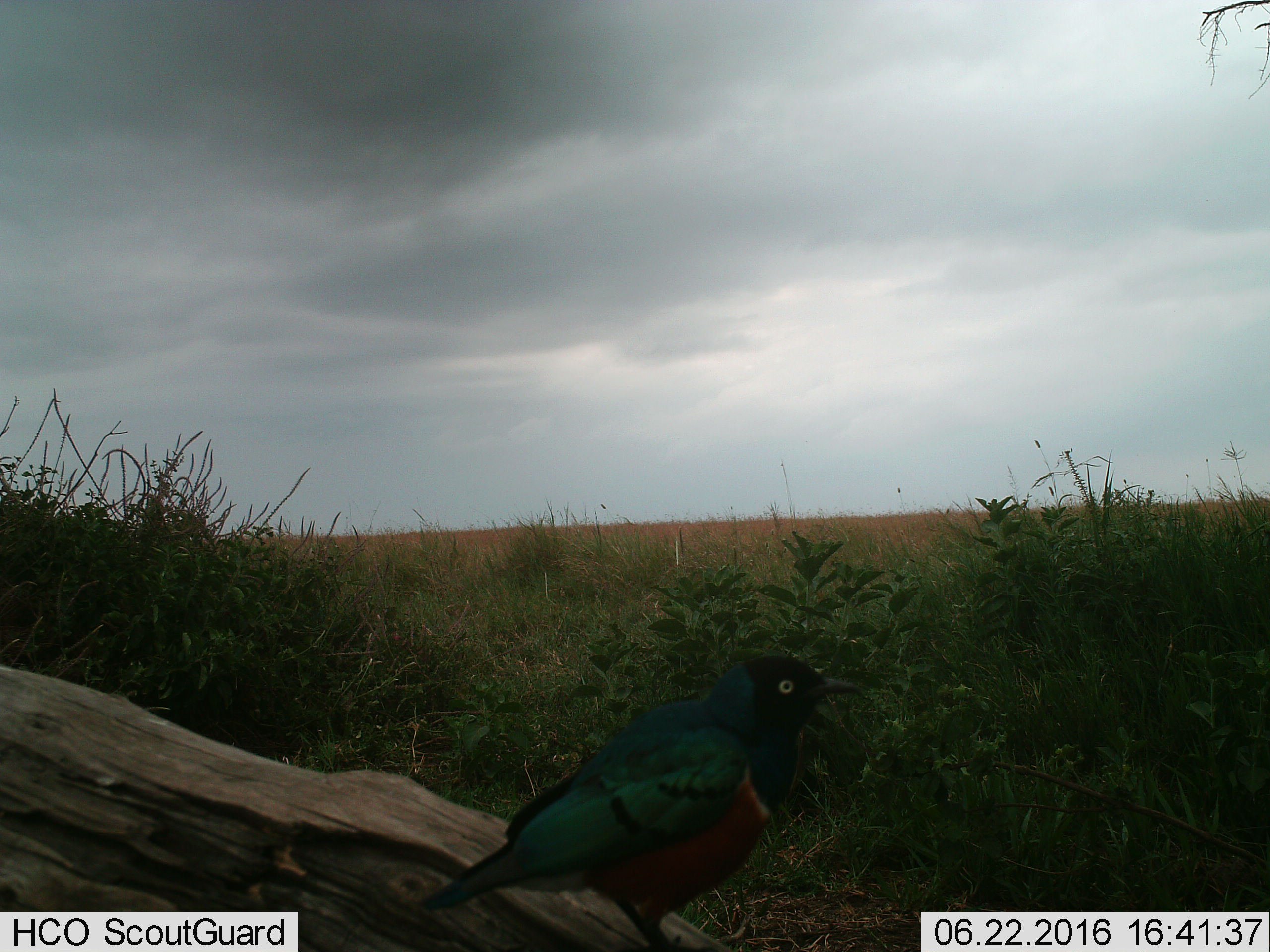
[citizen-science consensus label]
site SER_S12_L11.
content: unidentified animal